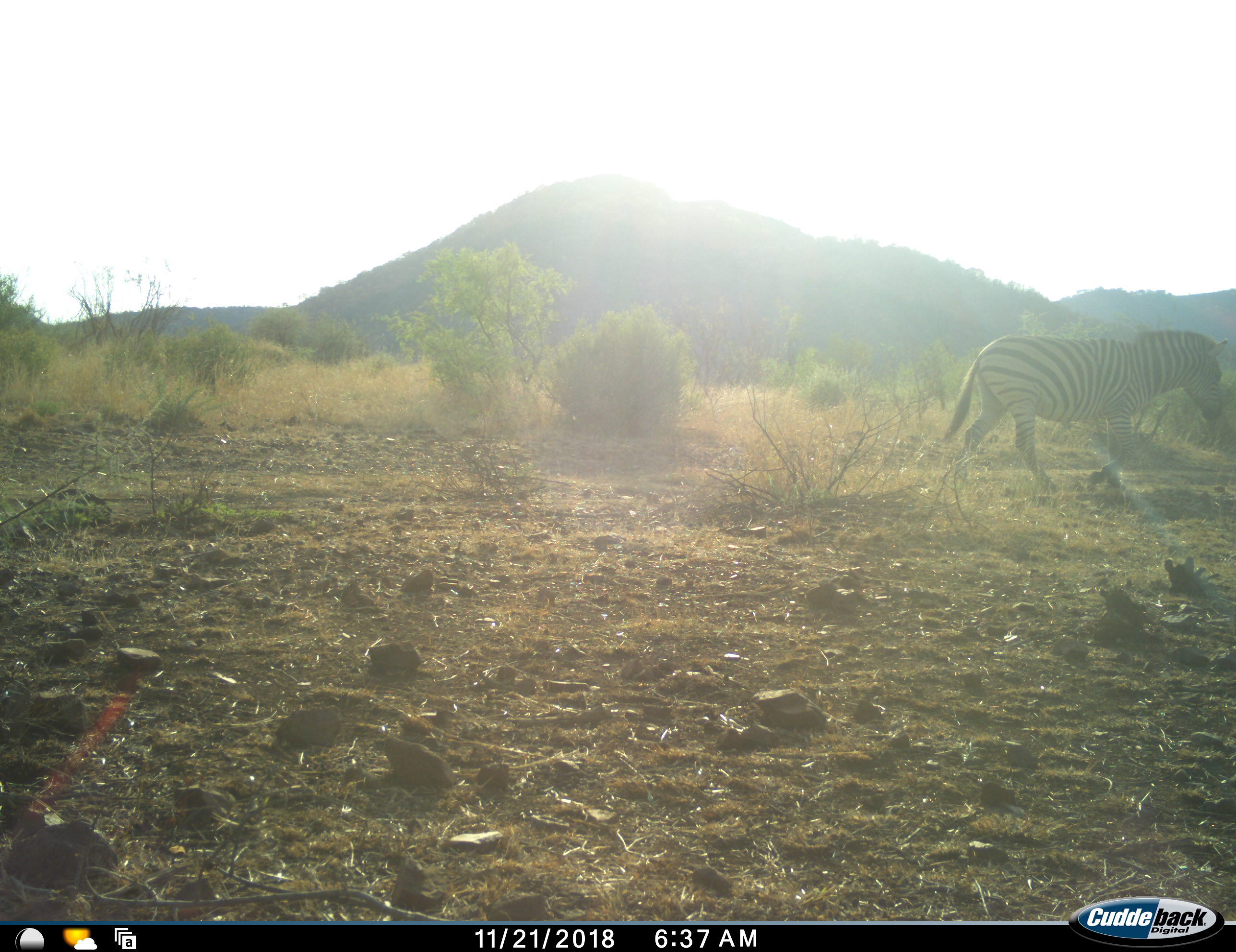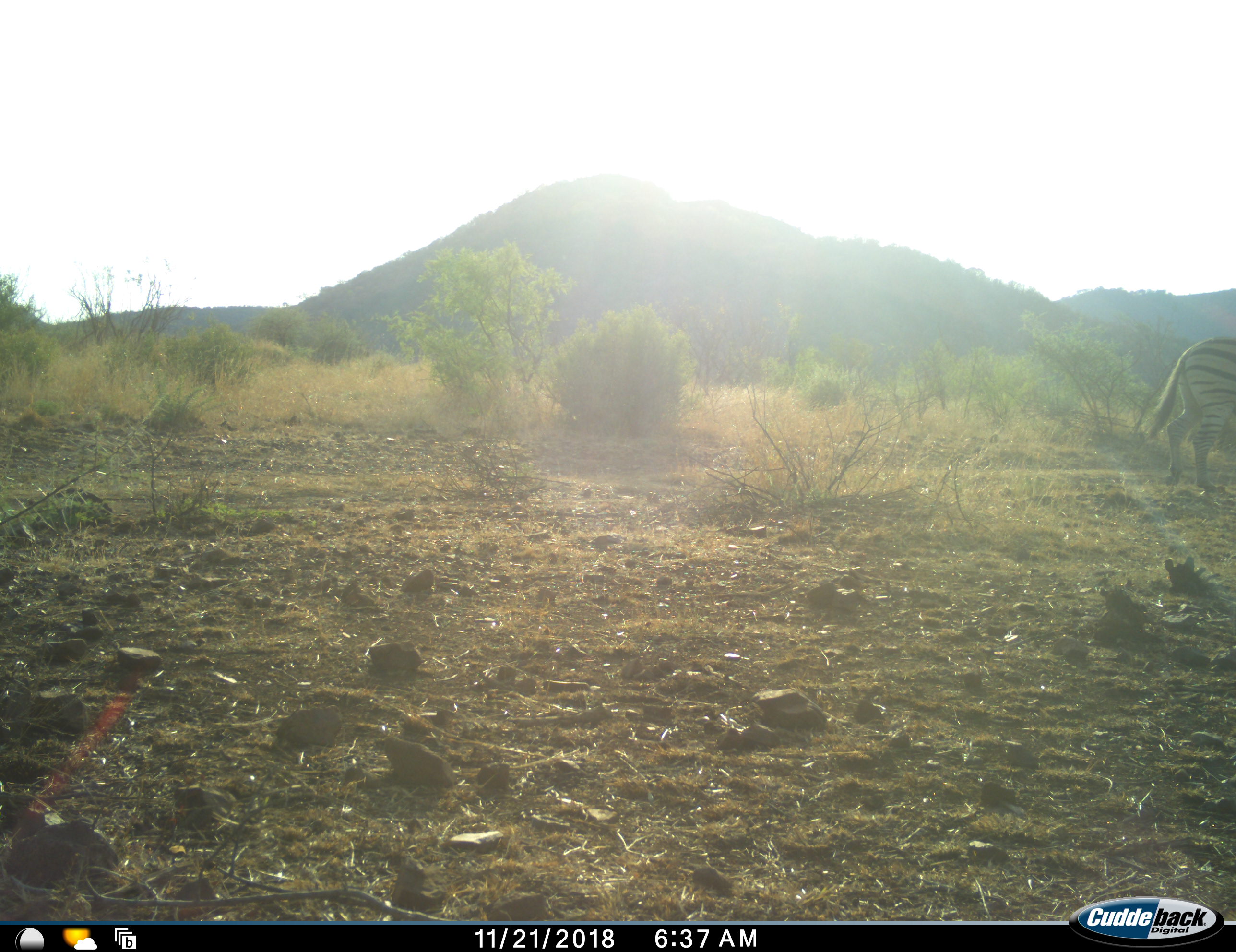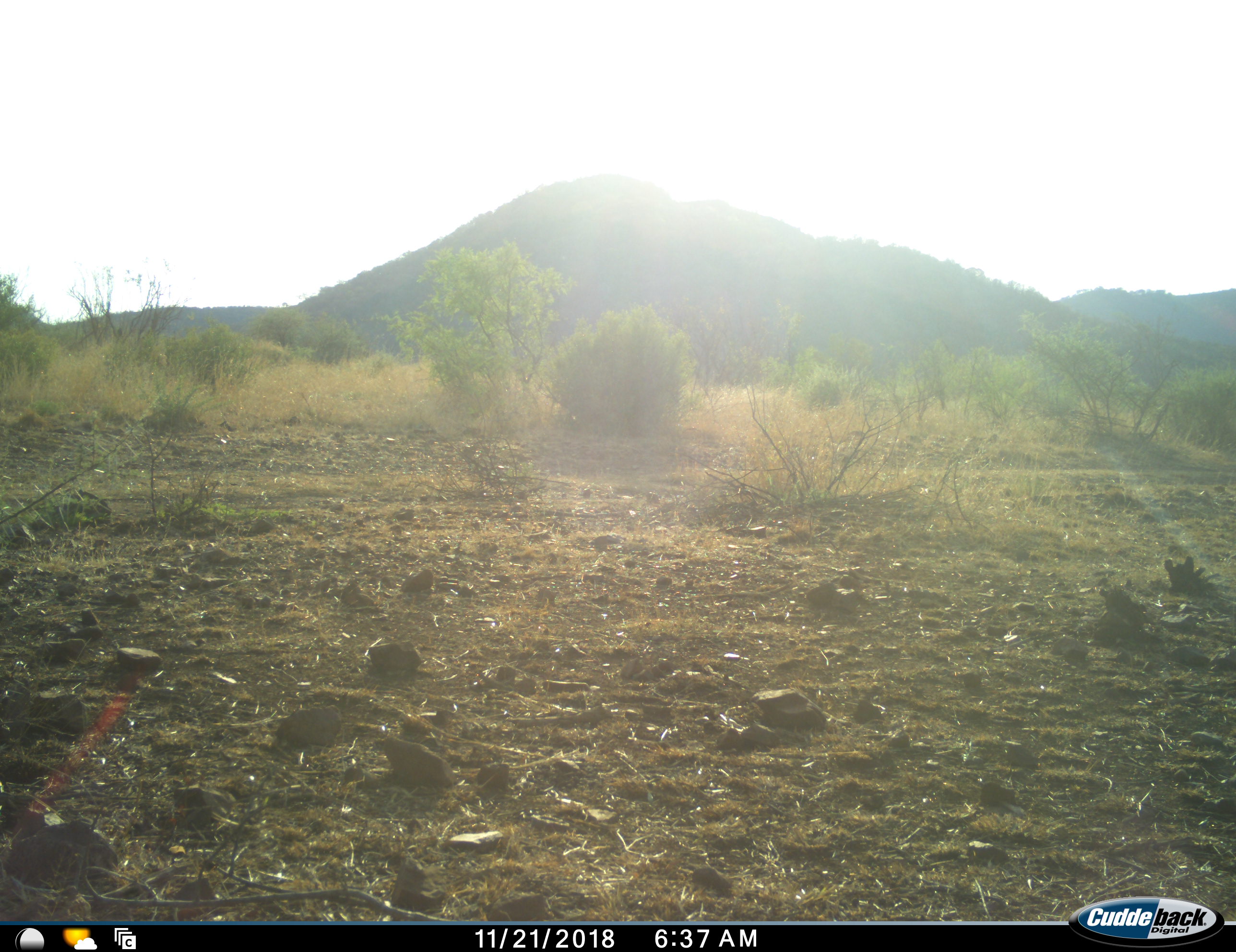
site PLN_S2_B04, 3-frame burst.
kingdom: Animalia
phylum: Chordata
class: Mammalia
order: Perissodactyla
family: Equidae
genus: Equus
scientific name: Equus quagga burchellii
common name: burchell's zebra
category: zebraburchells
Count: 1.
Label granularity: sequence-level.